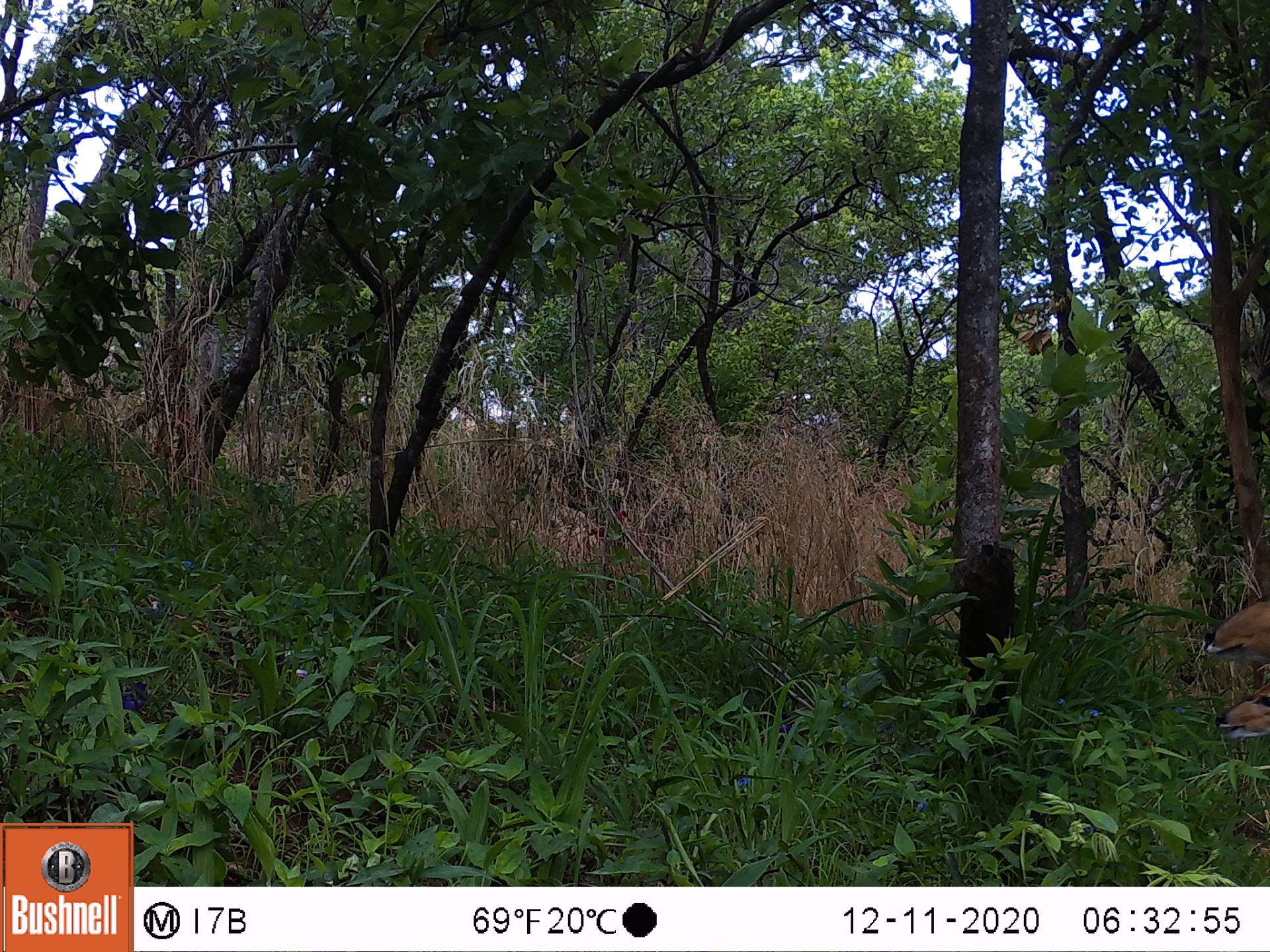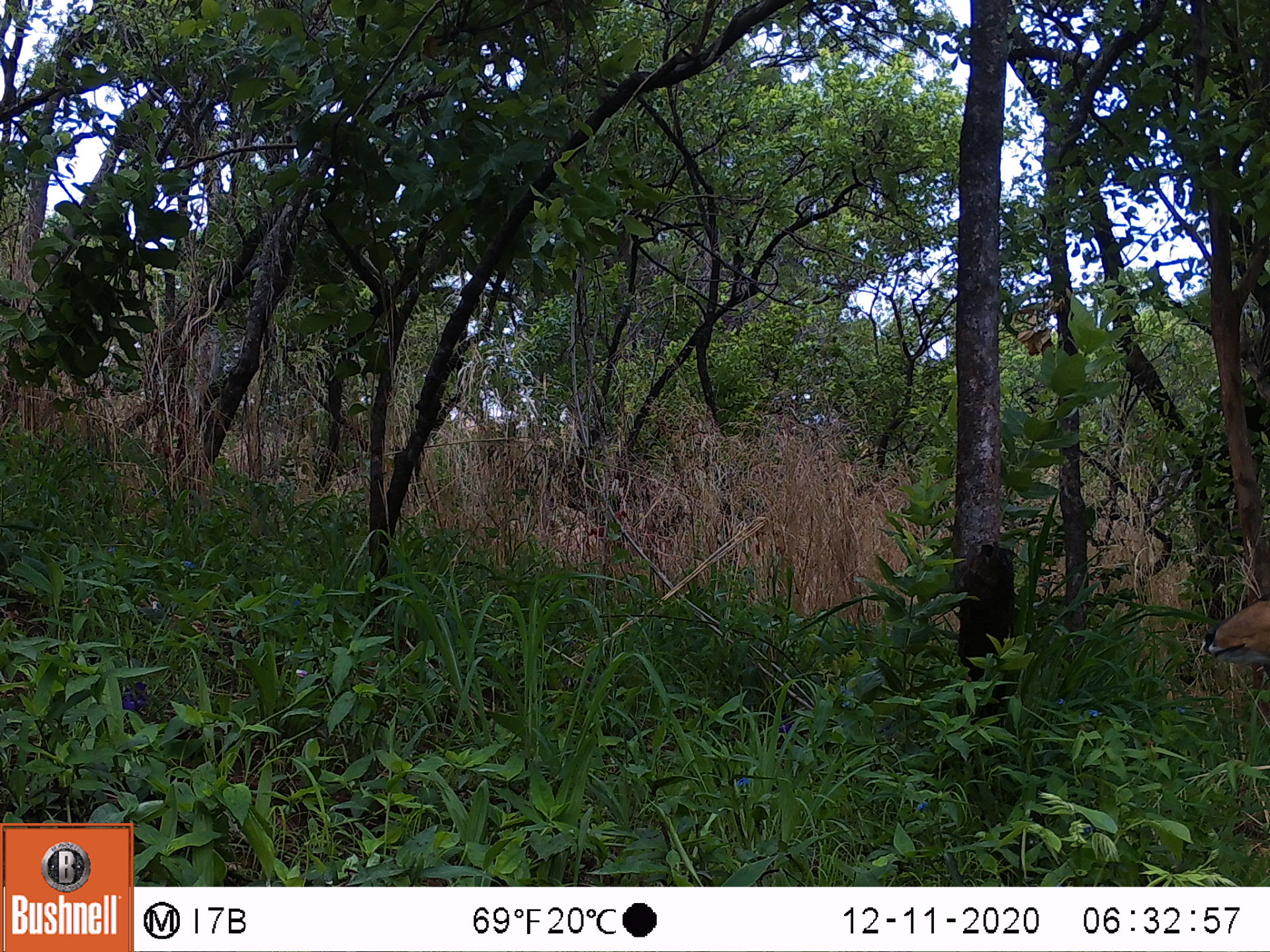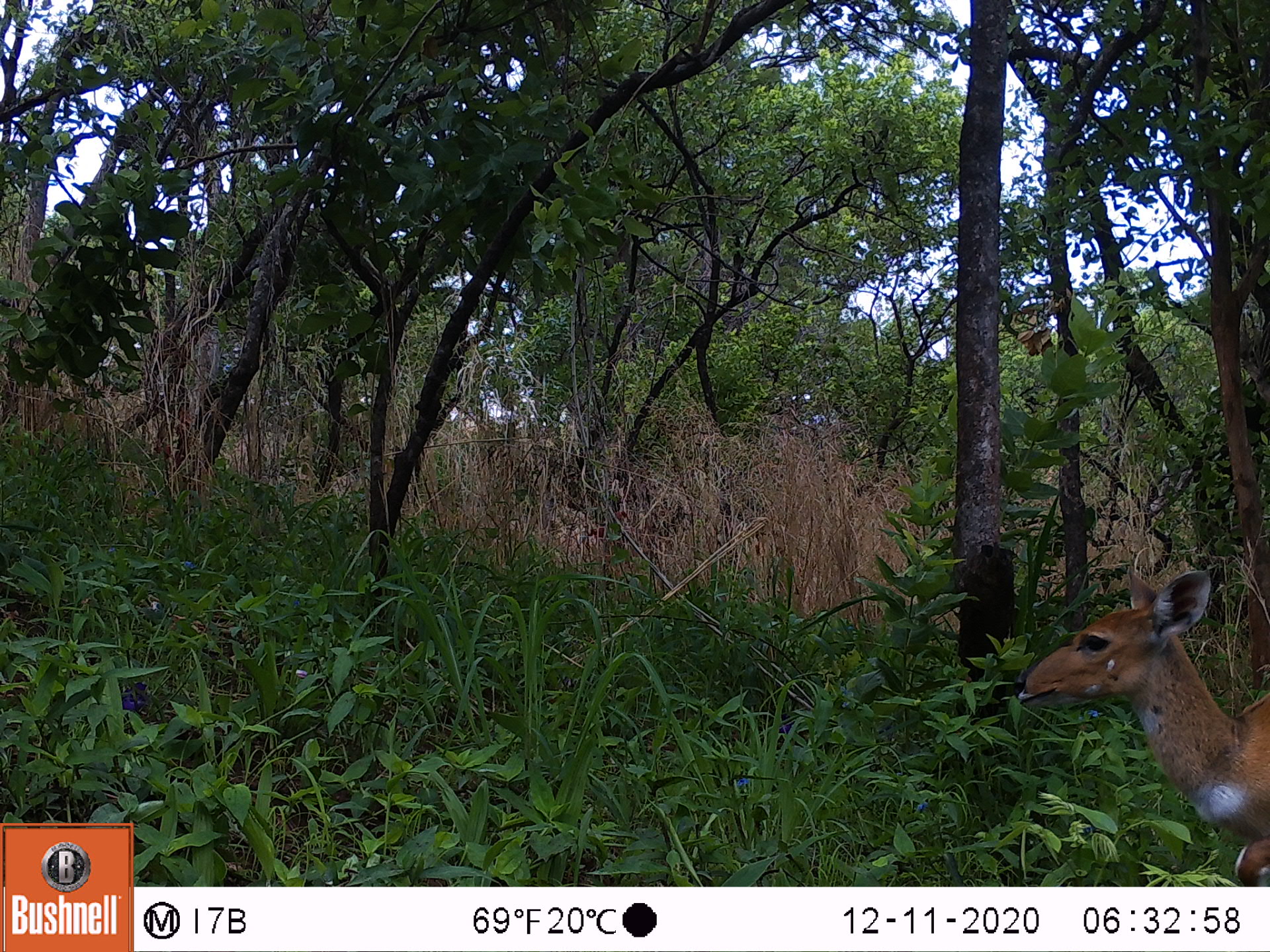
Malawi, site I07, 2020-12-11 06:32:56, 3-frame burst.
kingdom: Animalia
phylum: Chordata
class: Mammalia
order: Artiodactyla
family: Bovidae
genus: Tragelaphus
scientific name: Tragelaphus sylvaticus sylvaticus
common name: cape bushbuck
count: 1